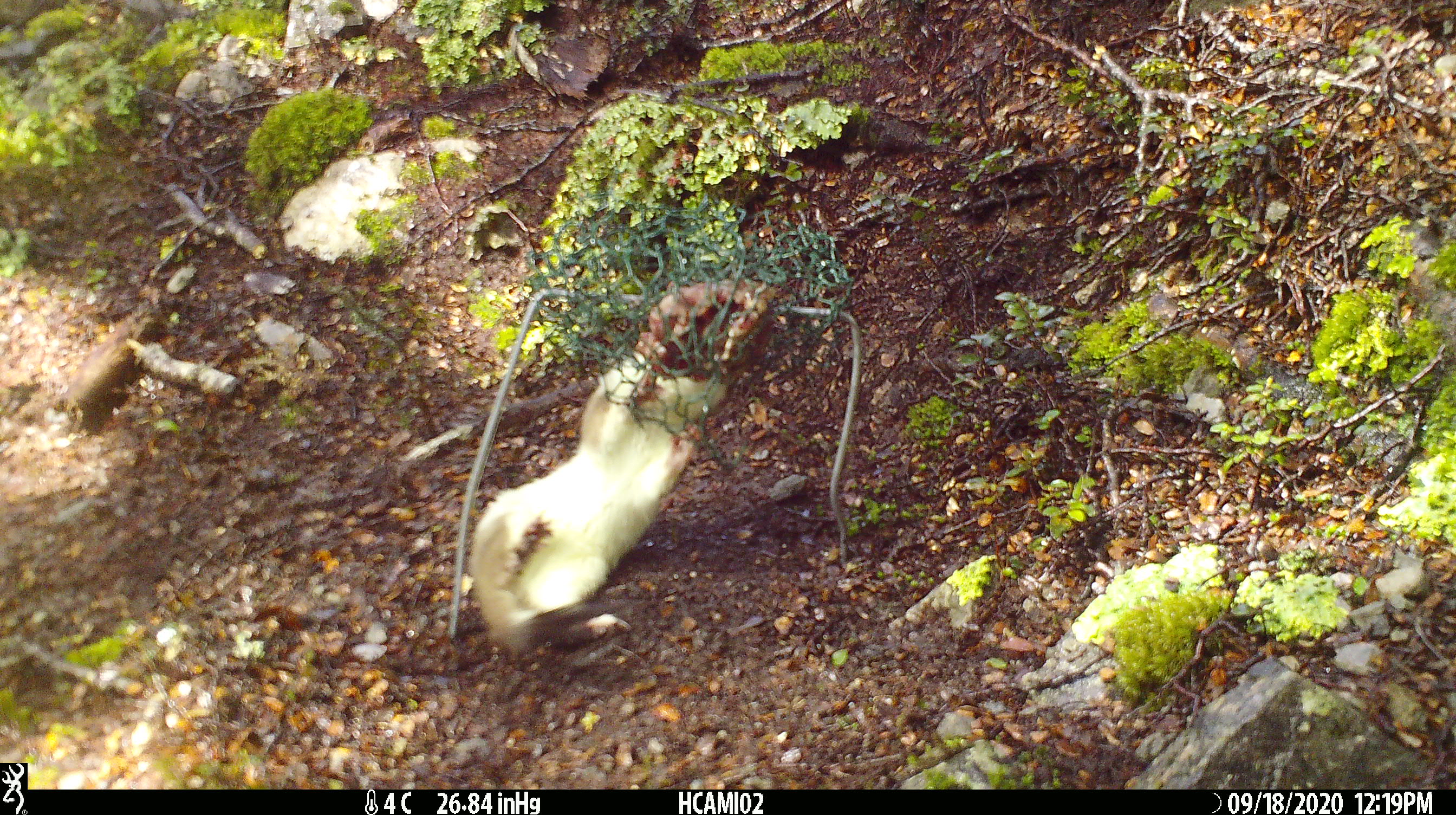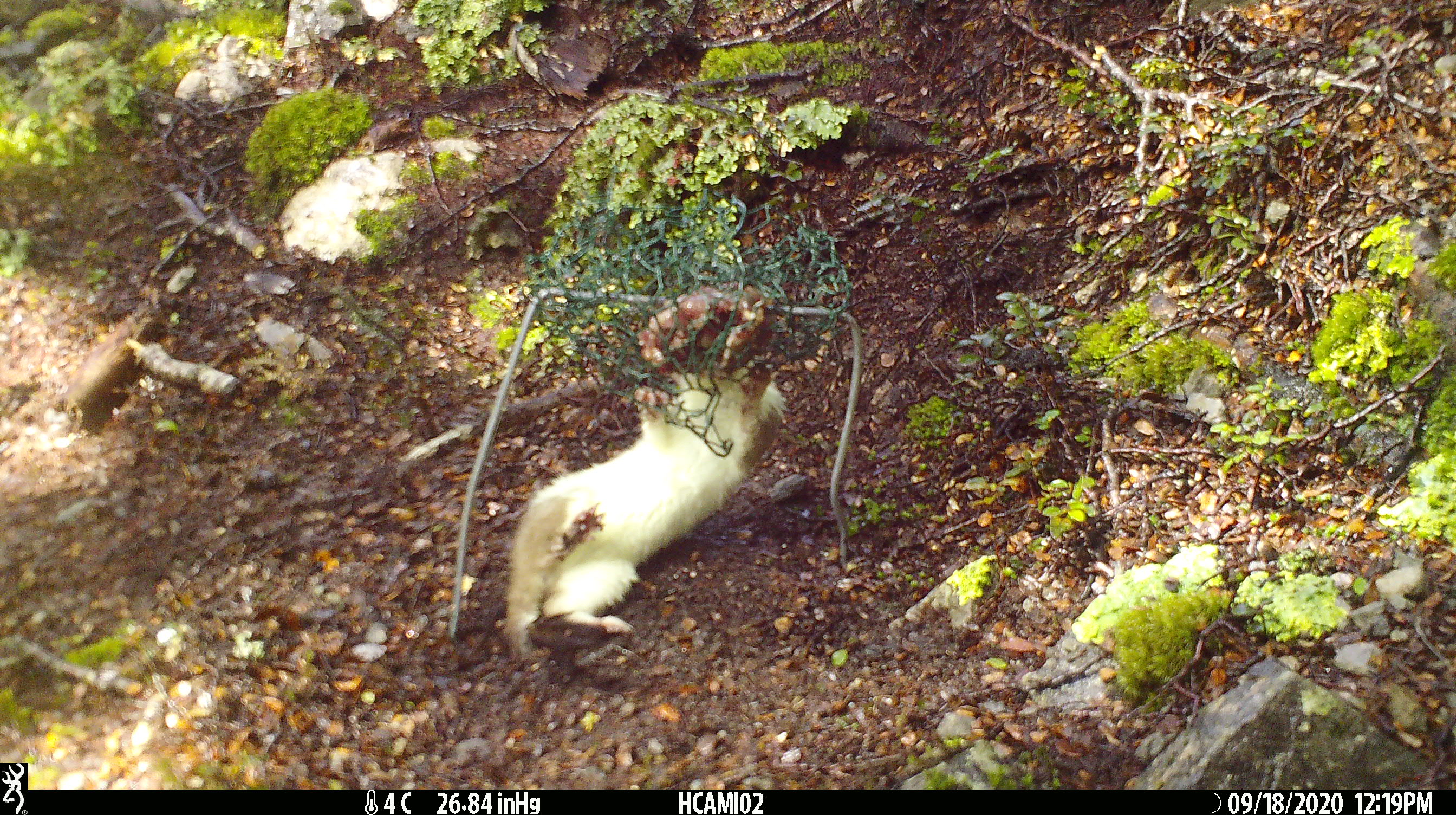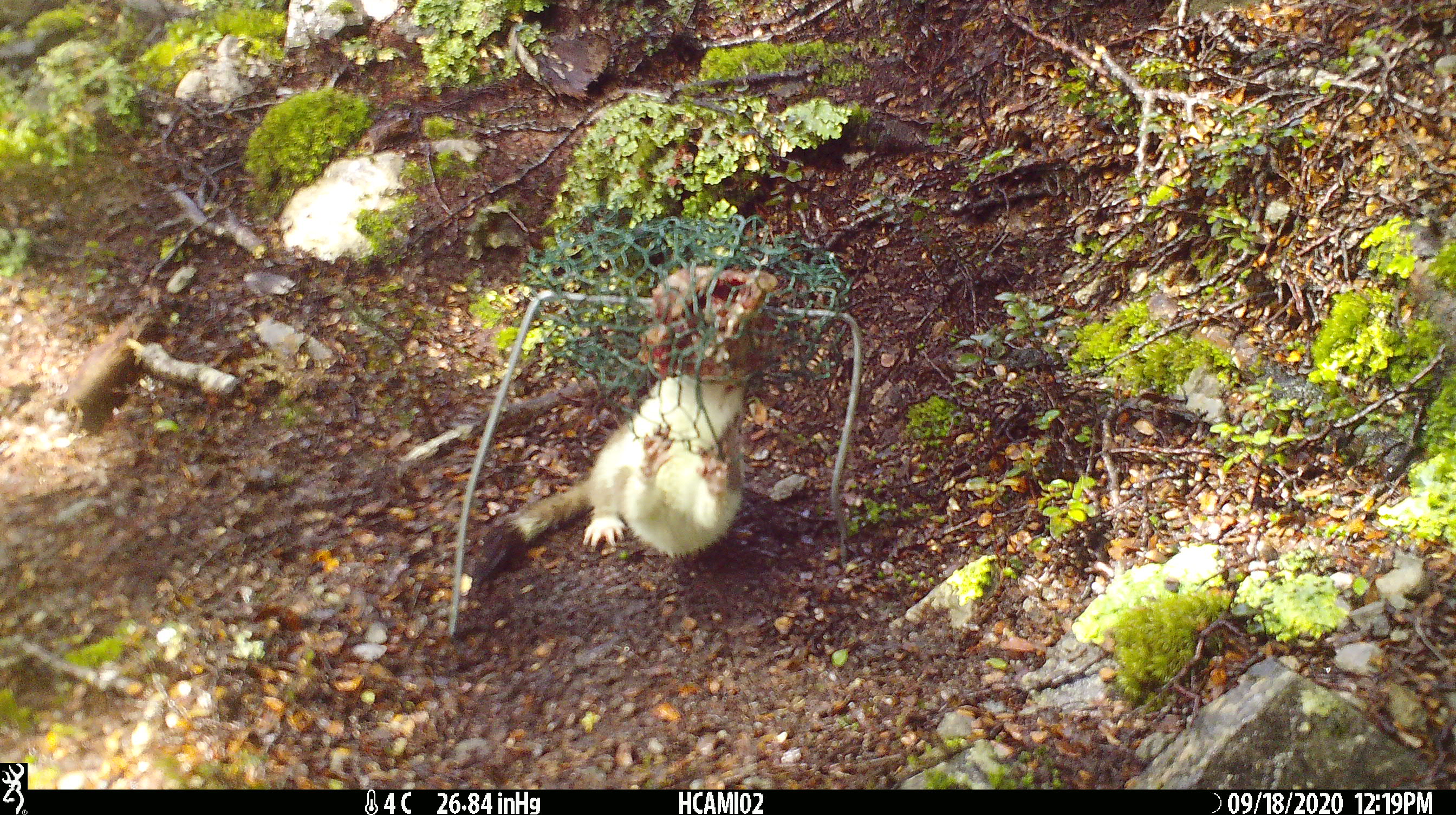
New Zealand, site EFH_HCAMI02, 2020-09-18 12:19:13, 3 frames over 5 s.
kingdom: Animalia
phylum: Chordata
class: Mammalia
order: Carnivora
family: Mustelidae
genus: Mustela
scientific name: Mustela erminea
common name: stoat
Stoat (Mustela erminea).